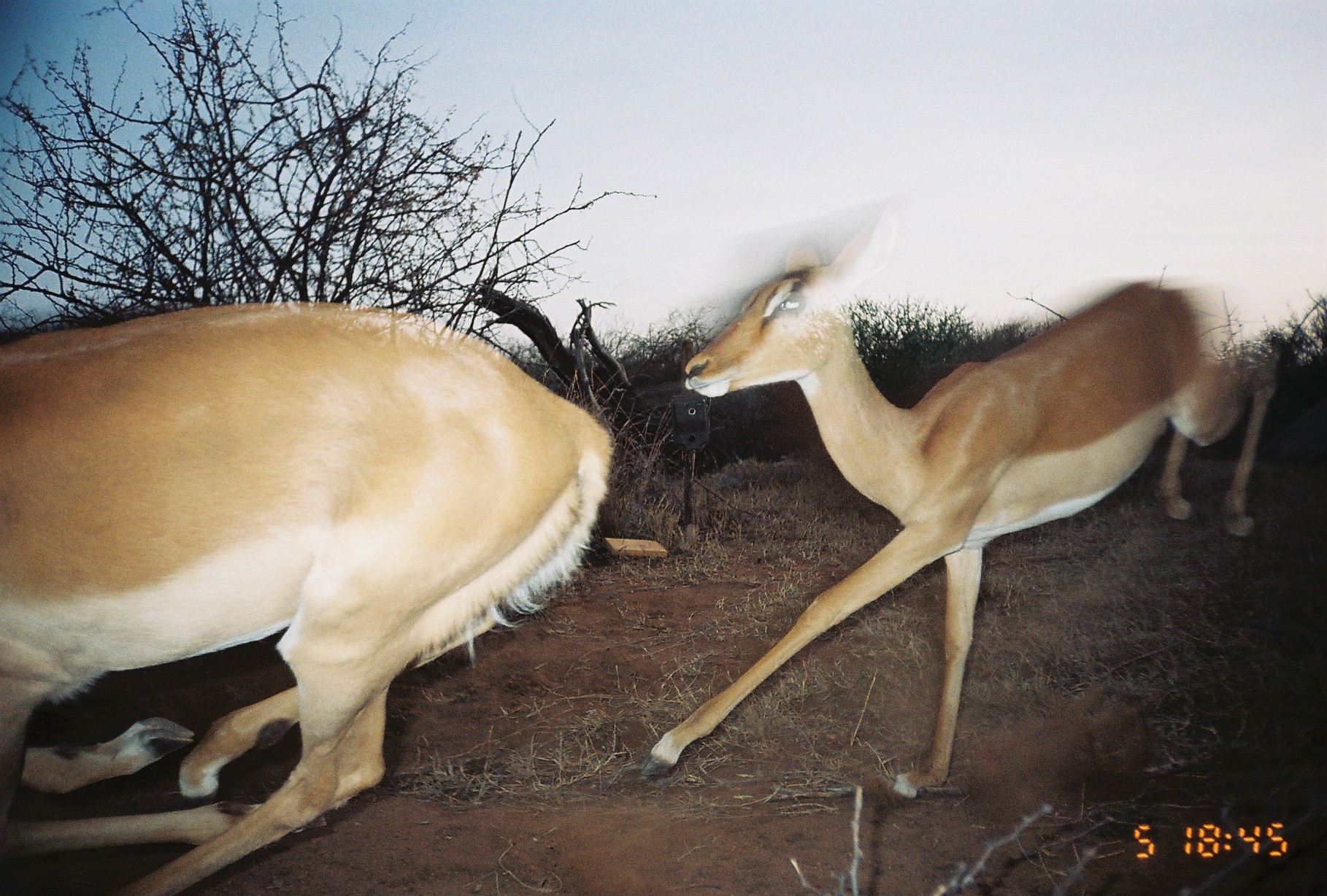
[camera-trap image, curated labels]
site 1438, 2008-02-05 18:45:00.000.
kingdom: Animalia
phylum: Chordata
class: Mammalia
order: Artiodactyla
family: Bovidae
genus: Aepyceros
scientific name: Aepyceros melampus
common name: impala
Aepyceros melampus (impala), count 2.